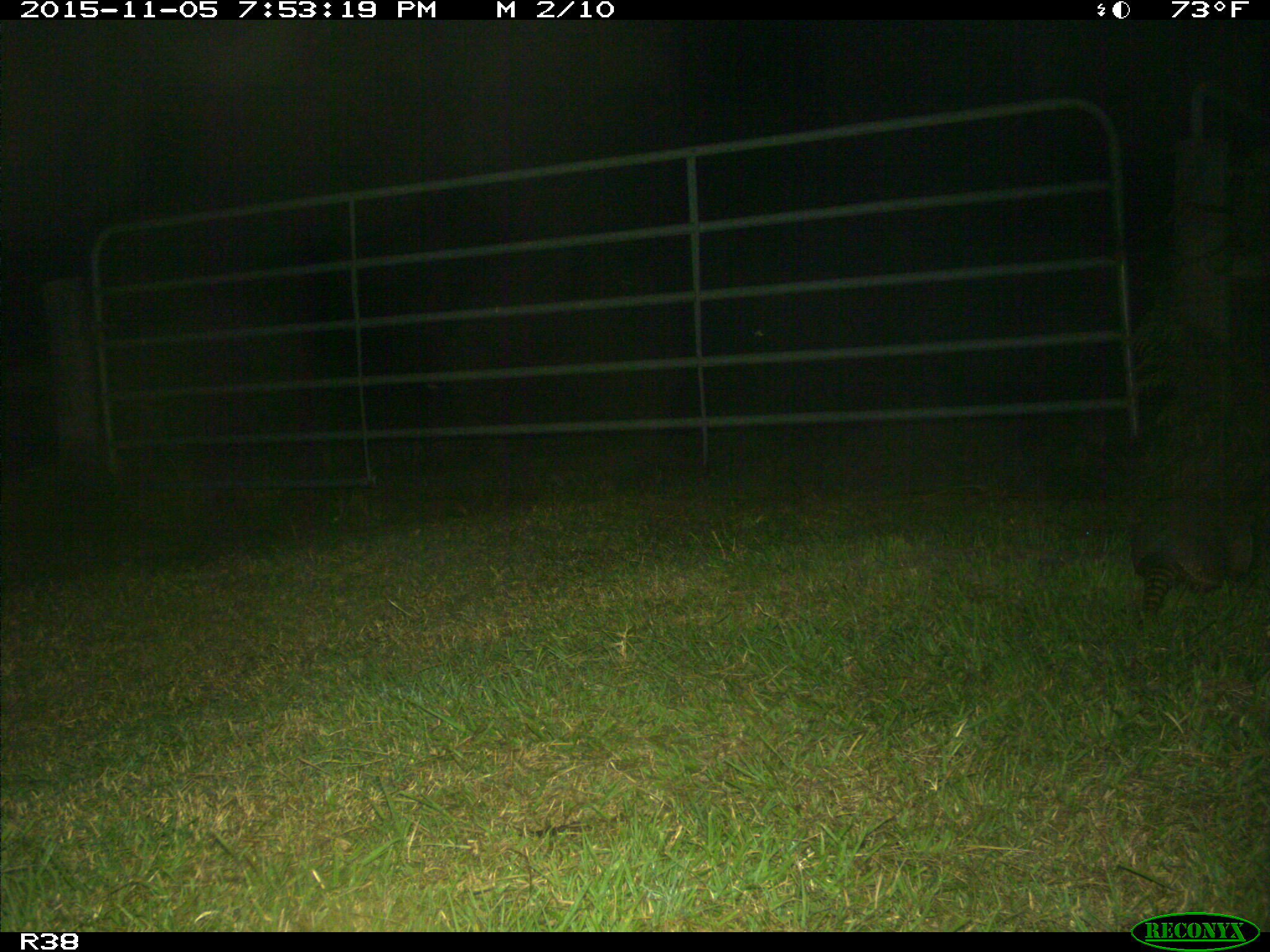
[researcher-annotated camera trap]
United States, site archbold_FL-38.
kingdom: Animalia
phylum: Chordata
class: Mammalia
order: Cingulata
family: Dasypodidae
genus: Dasypus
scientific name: Dasypus novemcinctus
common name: nine-banded armadillo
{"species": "Dasypus novemcinctus (nine-banded armadillo)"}